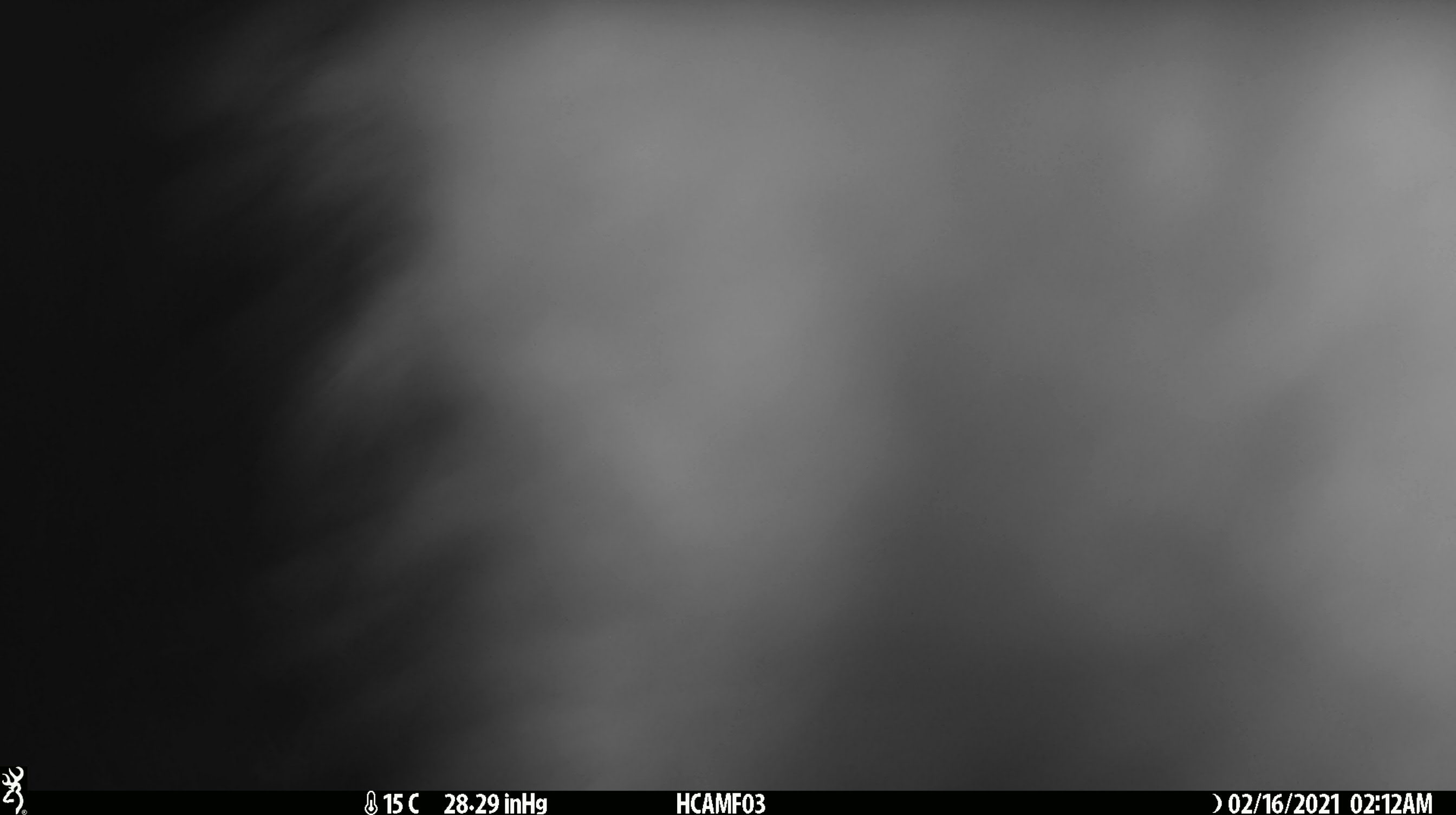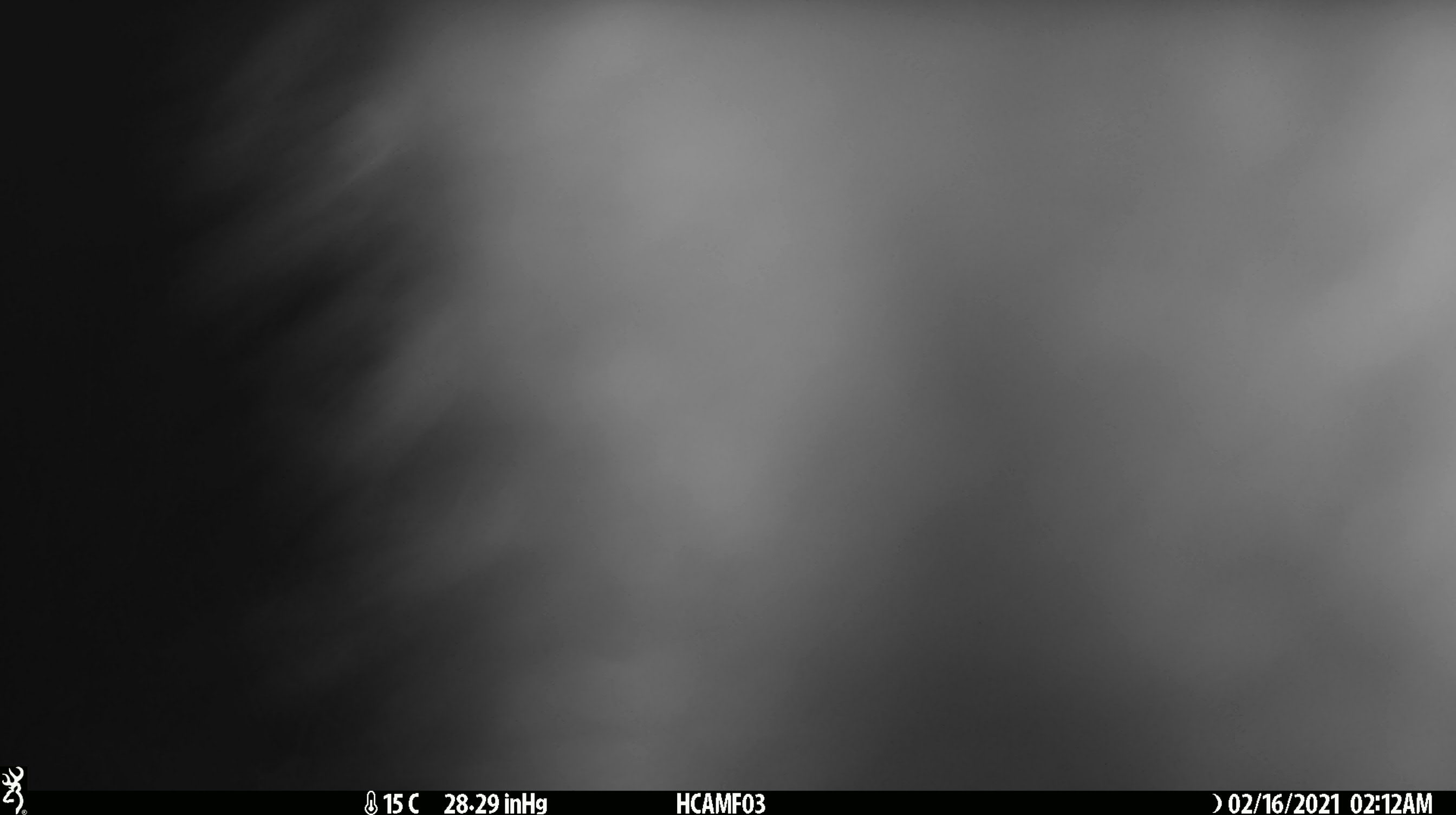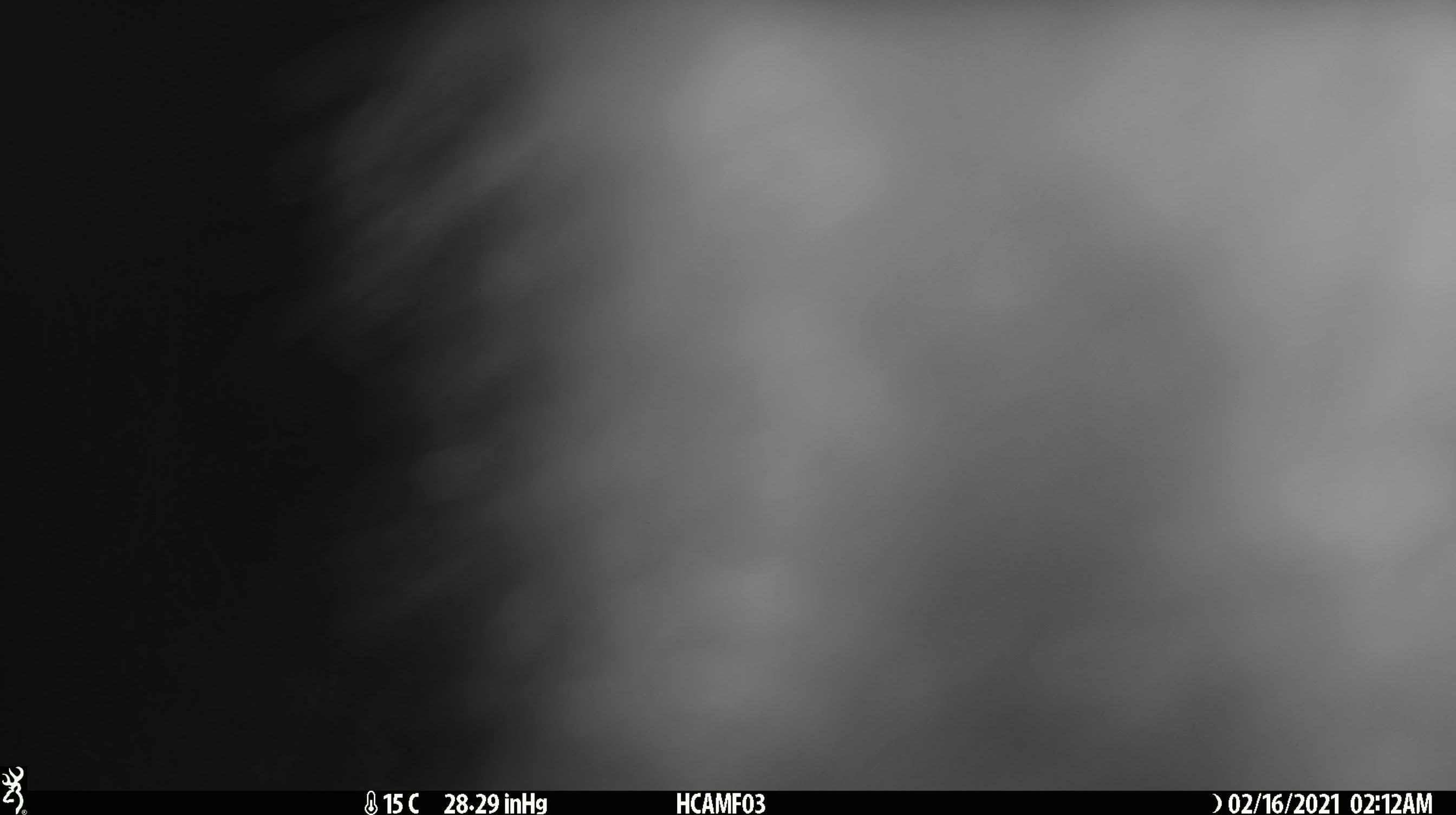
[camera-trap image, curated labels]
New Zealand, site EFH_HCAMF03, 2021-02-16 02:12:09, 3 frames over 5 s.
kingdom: Animalia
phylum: Chordata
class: Mammalia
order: Diprotodontia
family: Phalangeridae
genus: Trichosurus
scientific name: Trichosurus vulpecula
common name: common brushtail possum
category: possum